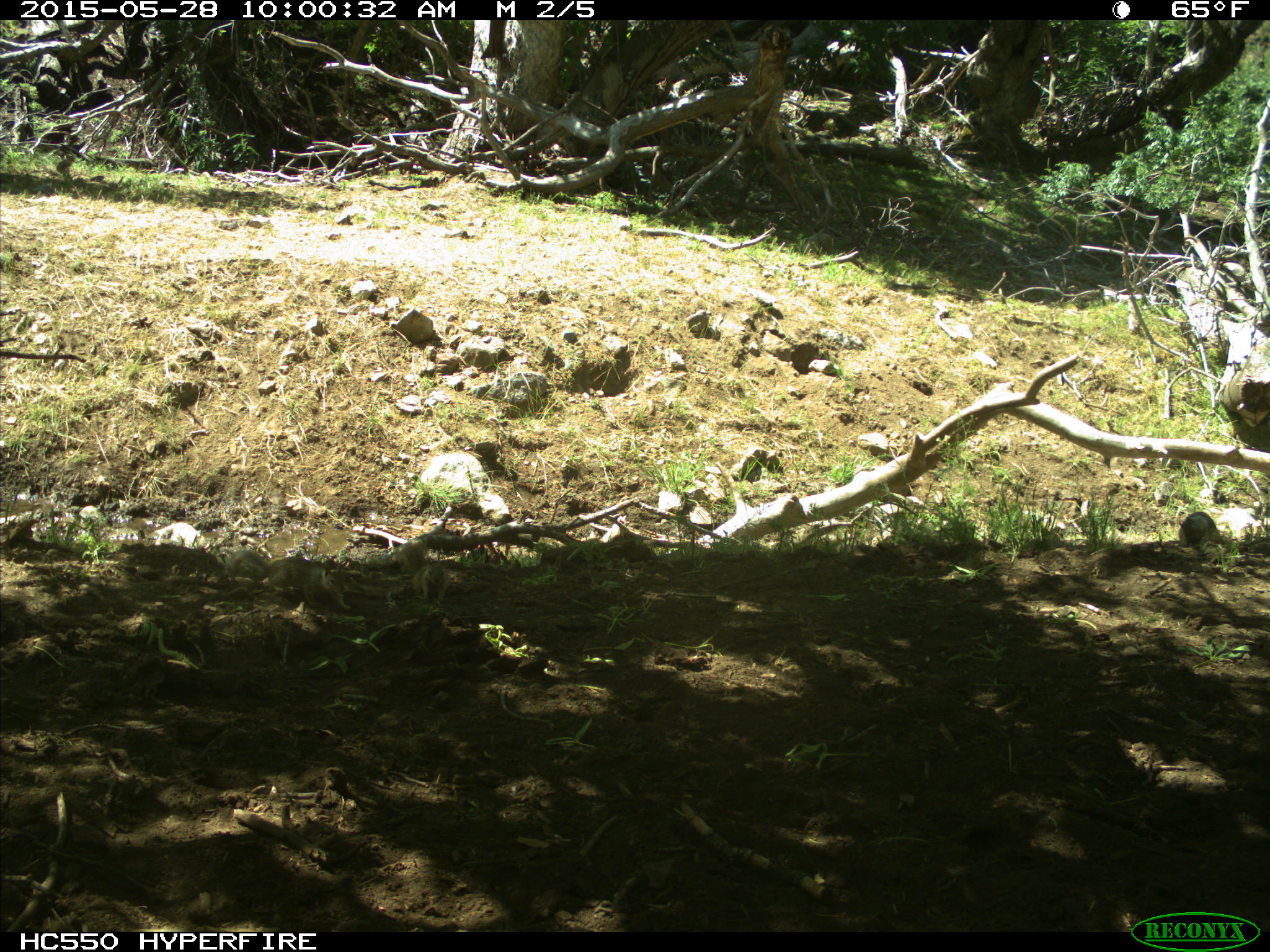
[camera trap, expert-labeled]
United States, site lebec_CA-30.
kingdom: Animalia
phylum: Chordata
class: Mammalia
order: Rodentia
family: Sciuridae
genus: Otospermophilus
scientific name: Otospermophilus beecheyi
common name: california ground squirrel